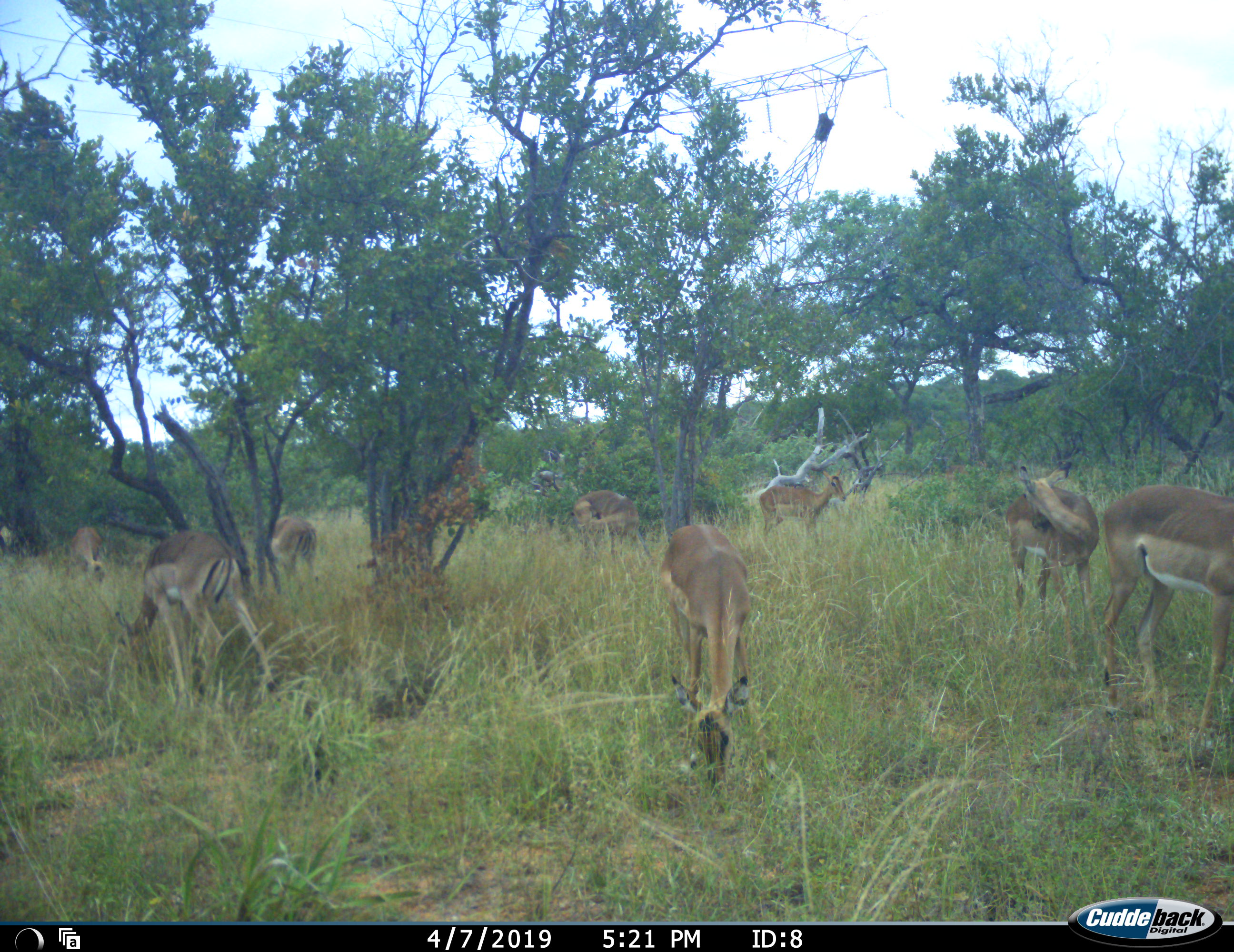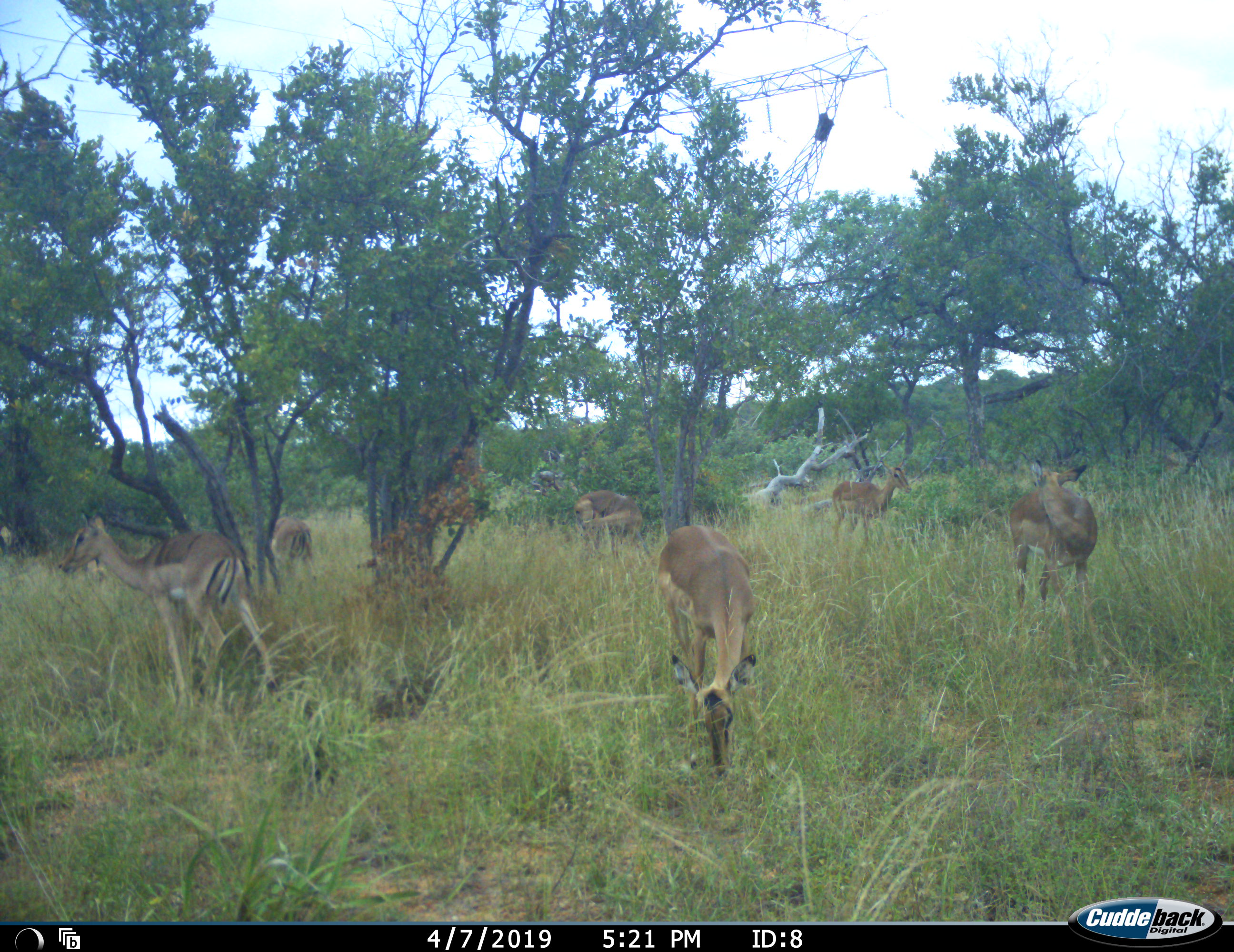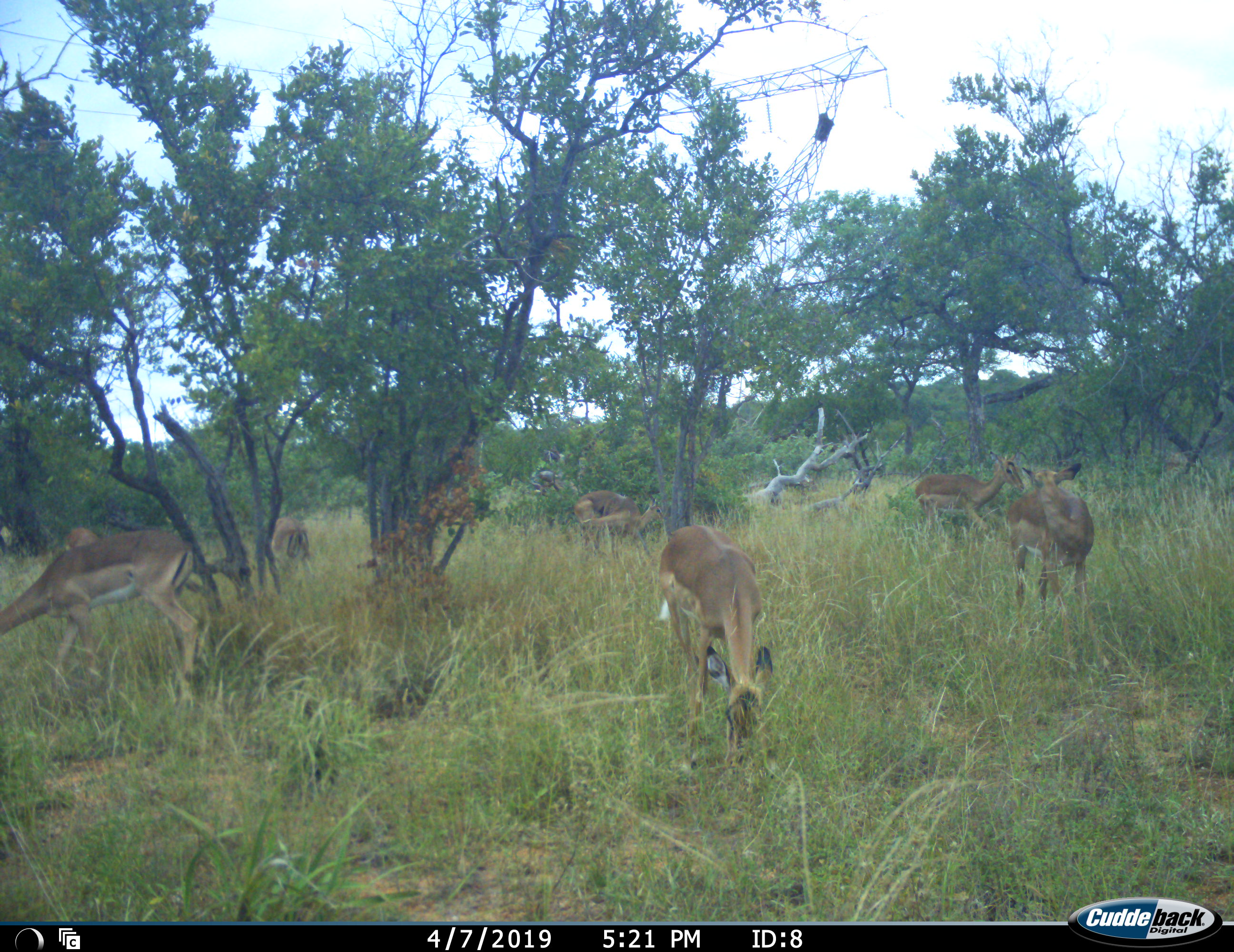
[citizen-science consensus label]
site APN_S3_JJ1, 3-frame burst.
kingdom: Animalia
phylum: Chordata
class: Mammalia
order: Artiodactyla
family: Bovidae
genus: Aepyceros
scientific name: Aepyceros melampus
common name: impala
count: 8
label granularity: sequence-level